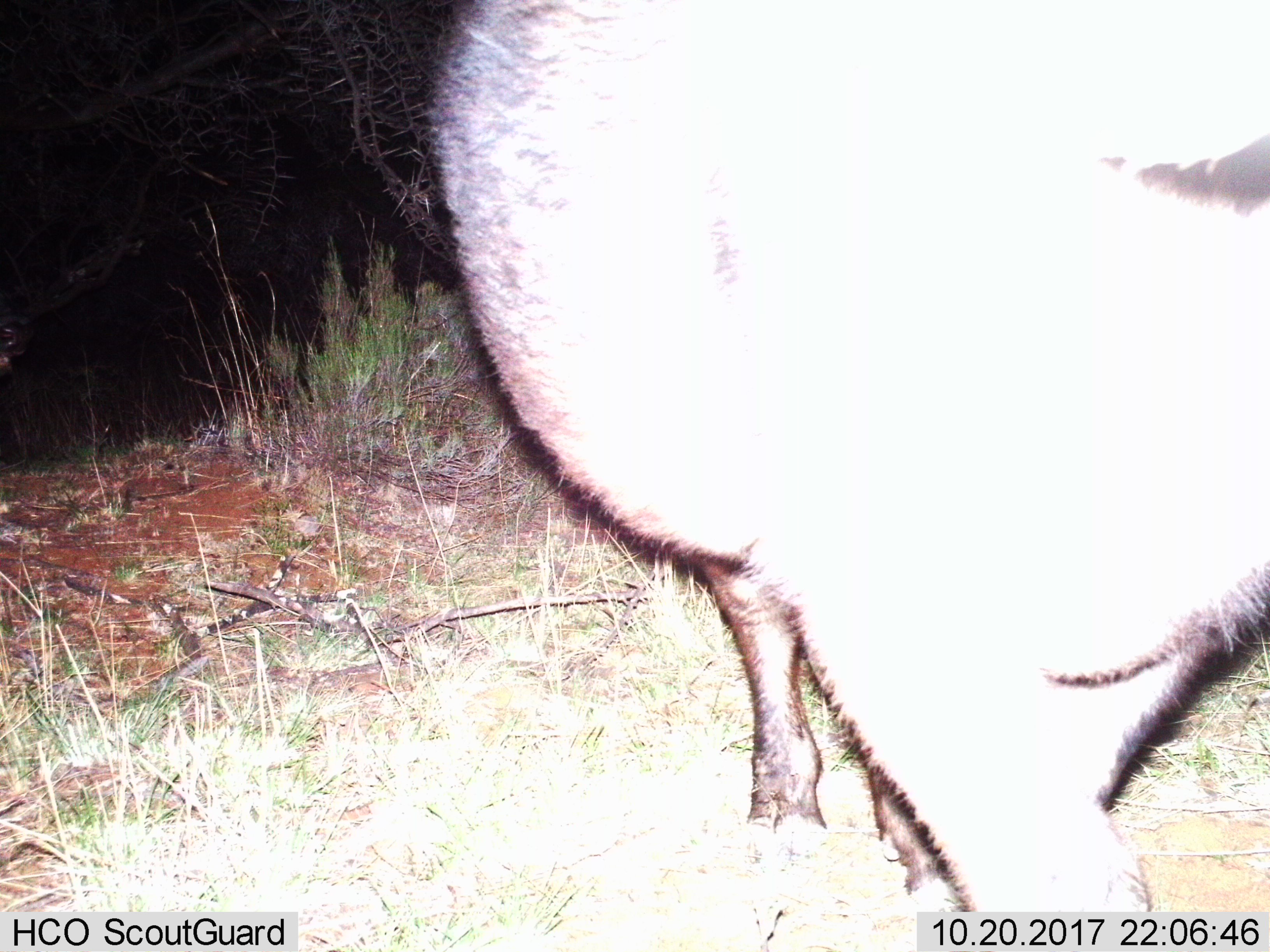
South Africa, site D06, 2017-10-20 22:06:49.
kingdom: Animalia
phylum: Chordata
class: Mammalia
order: Artiodactyla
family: Suidae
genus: Potamochoerus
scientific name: Potamochoerus larvatus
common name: bushpig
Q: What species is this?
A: Bushpig (Potamochoerus larvatus).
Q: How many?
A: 1.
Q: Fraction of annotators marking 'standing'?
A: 75%.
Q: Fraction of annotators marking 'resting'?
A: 0%.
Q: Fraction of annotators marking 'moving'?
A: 25%.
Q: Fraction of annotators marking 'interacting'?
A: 0%.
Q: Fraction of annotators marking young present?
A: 0%.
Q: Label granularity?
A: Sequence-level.